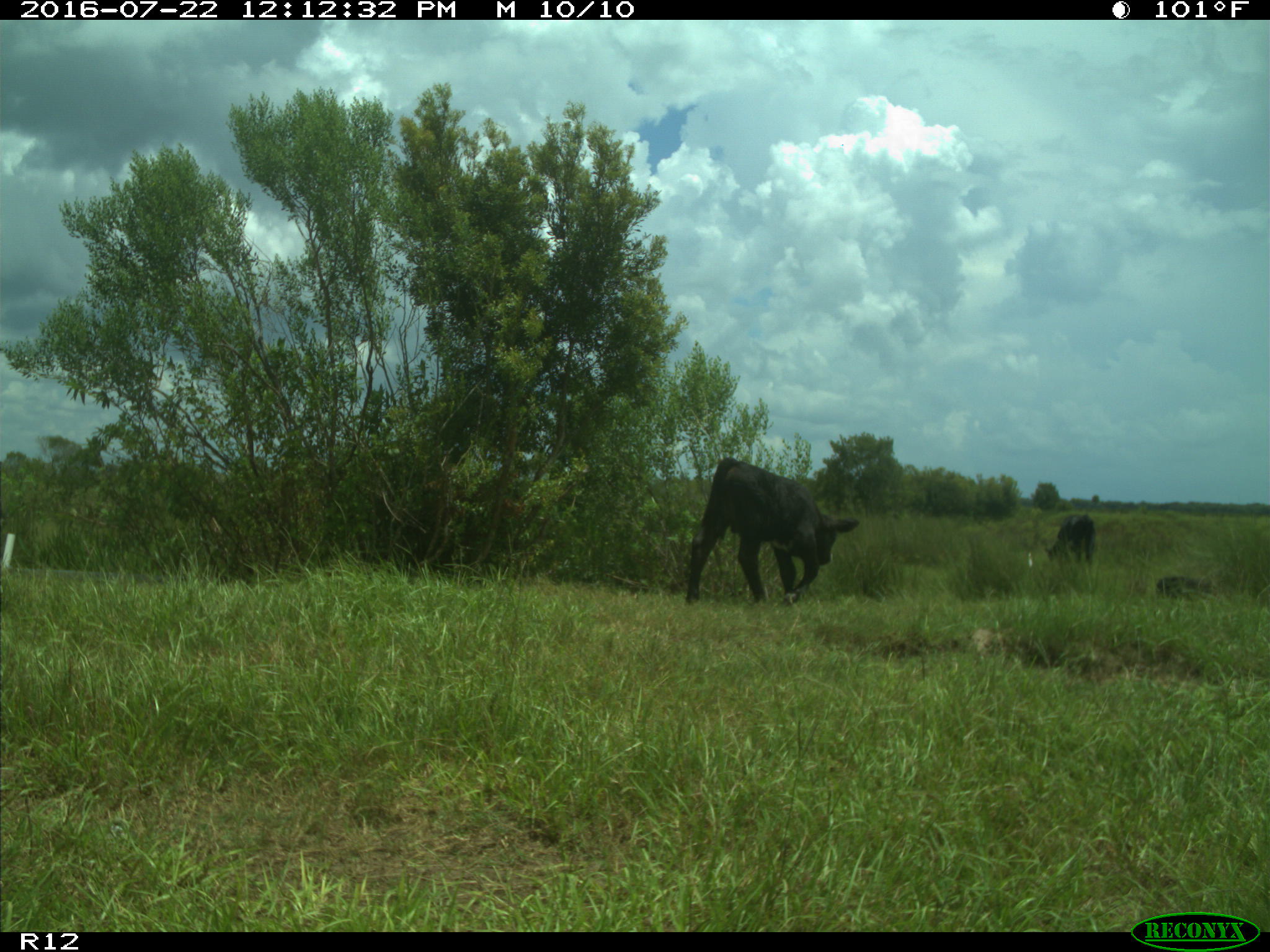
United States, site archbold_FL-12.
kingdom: Animalia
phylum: Chordata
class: Mammalia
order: Artiodactyla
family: Bovidae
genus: Bos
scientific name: Bos taurus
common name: domestic cow